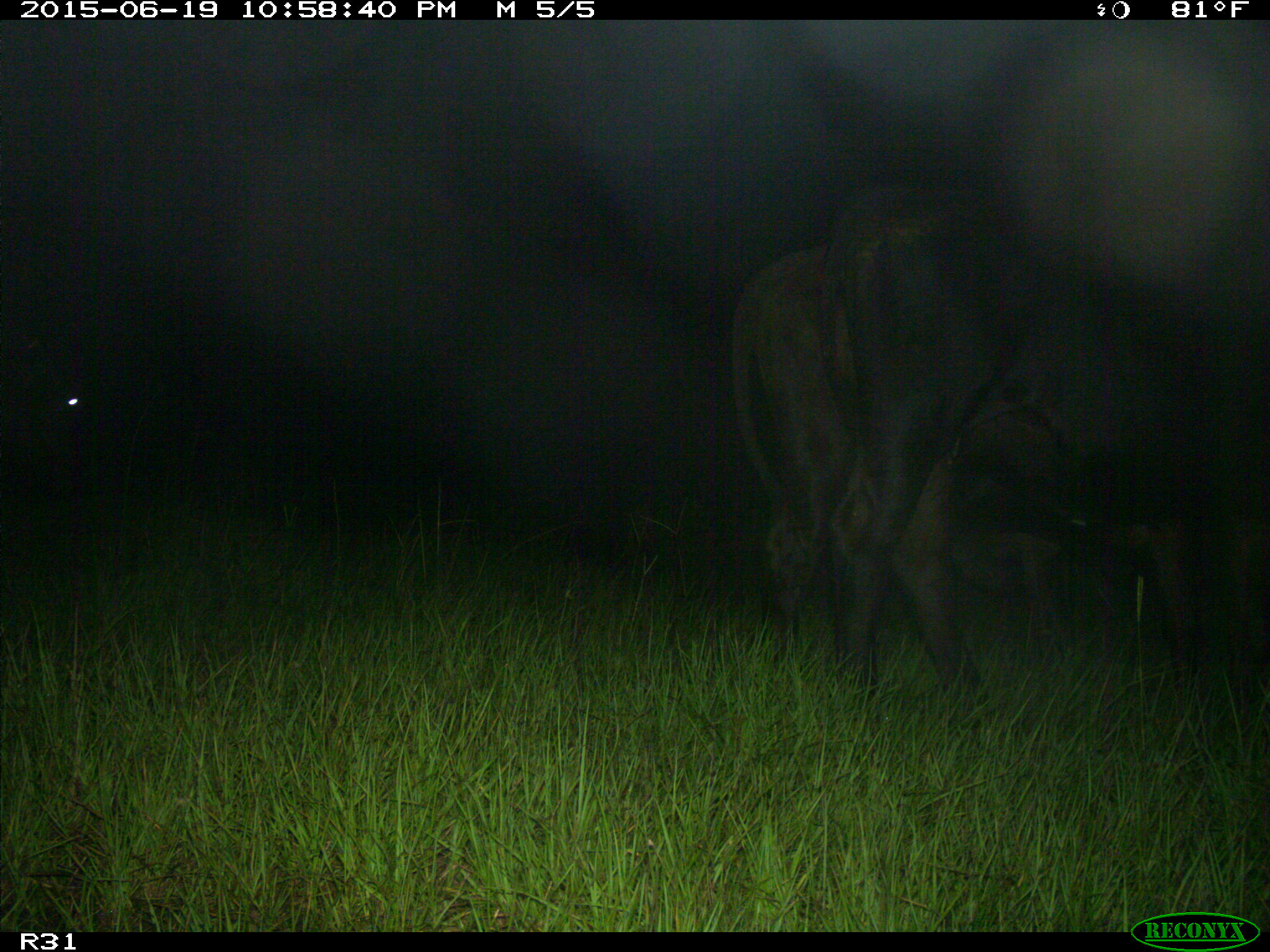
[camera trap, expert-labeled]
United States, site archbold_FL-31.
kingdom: Animalia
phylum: Chordata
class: Mammalia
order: Artiodactyla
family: Bovidae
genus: Bos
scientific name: Bos taurus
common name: domestic cow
Bos taurus (domestic cow).